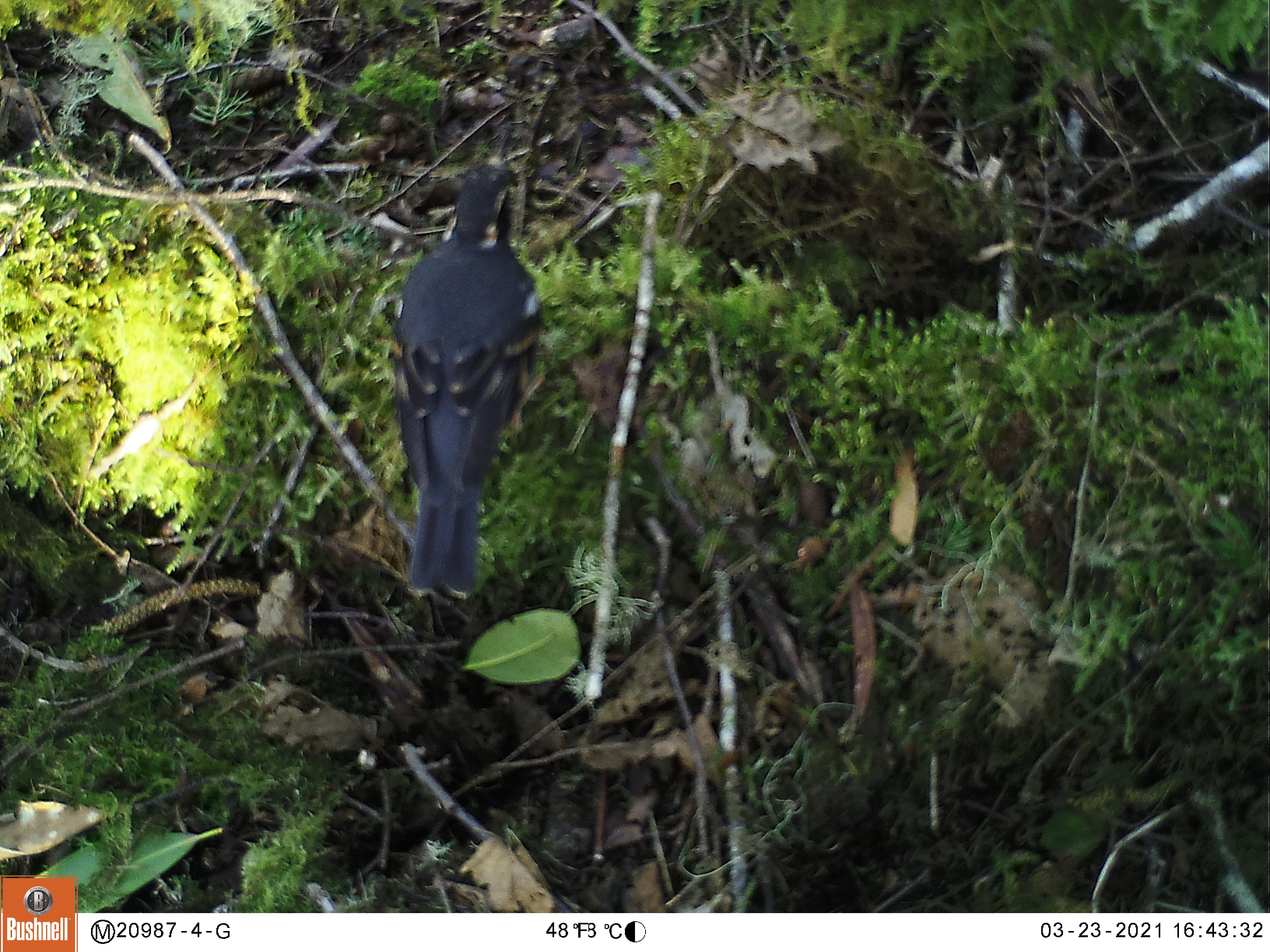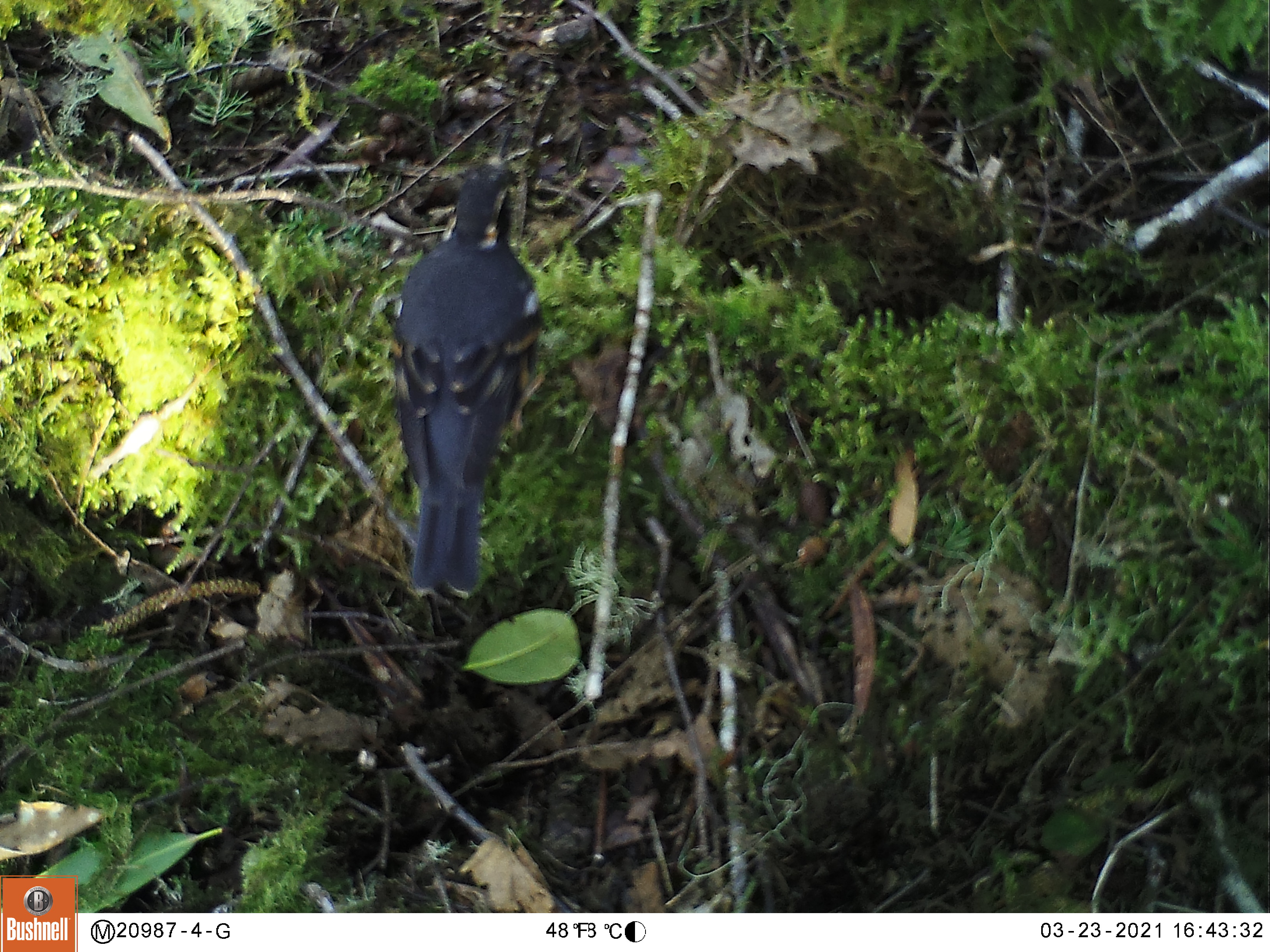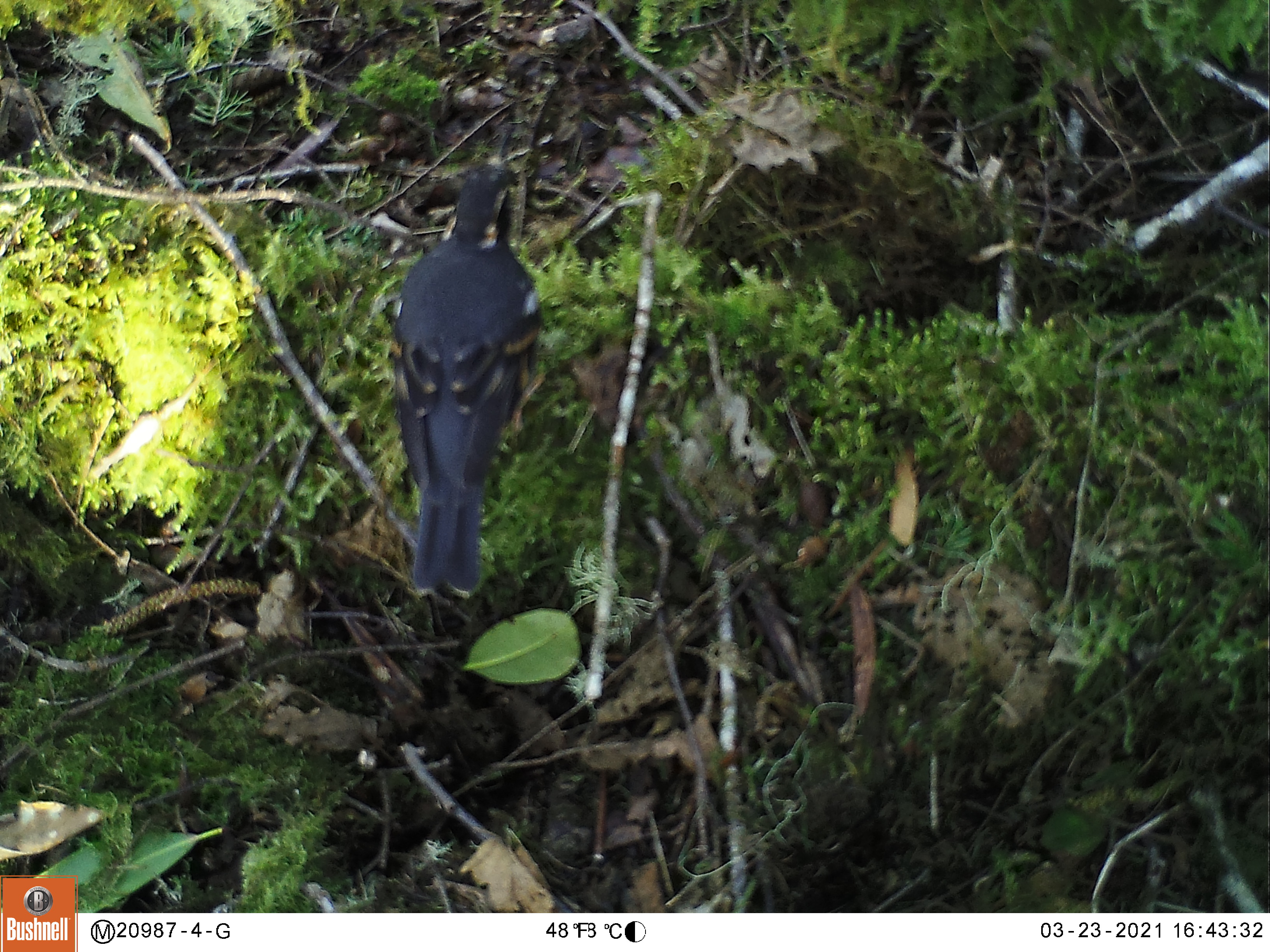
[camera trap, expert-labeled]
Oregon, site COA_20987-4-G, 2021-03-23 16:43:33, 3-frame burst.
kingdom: Animalia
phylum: Chordata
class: Aves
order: Passeriformes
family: Turdidae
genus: Ixoreus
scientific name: Ixoreus naevius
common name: varied thrush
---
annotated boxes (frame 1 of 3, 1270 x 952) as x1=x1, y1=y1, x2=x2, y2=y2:
varied thrush: x1=377, y1=122, x2=554, y2=605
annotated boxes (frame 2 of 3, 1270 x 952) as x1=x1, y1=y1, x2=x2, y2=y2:
varied thrush: x1=382, y1=115, x2=550, y2=605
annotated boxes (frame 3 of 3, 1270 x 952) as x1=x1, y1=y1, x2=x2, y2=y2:
varied thrush: x1=370, y1=115, x2=559, y2=608